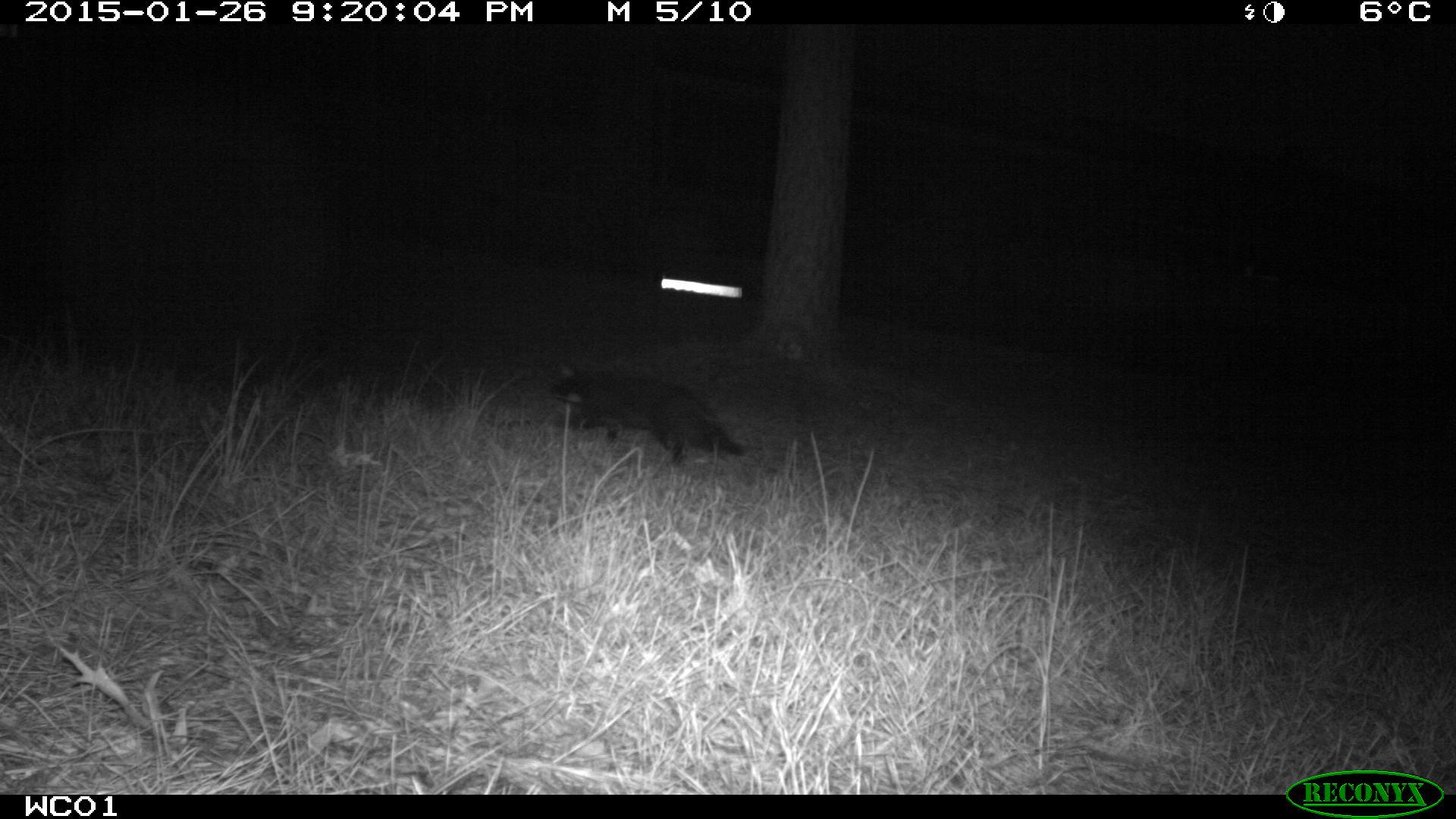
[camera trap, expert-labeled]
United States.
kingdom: Animalia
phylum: Chordata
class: Mammalia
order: Carnivora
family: Felidae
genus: Felis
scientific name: Felis catus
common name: domestic cat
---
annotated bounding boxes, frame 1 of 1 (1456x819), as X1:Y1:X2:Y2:
Domestic Cat: 550:360:755:486